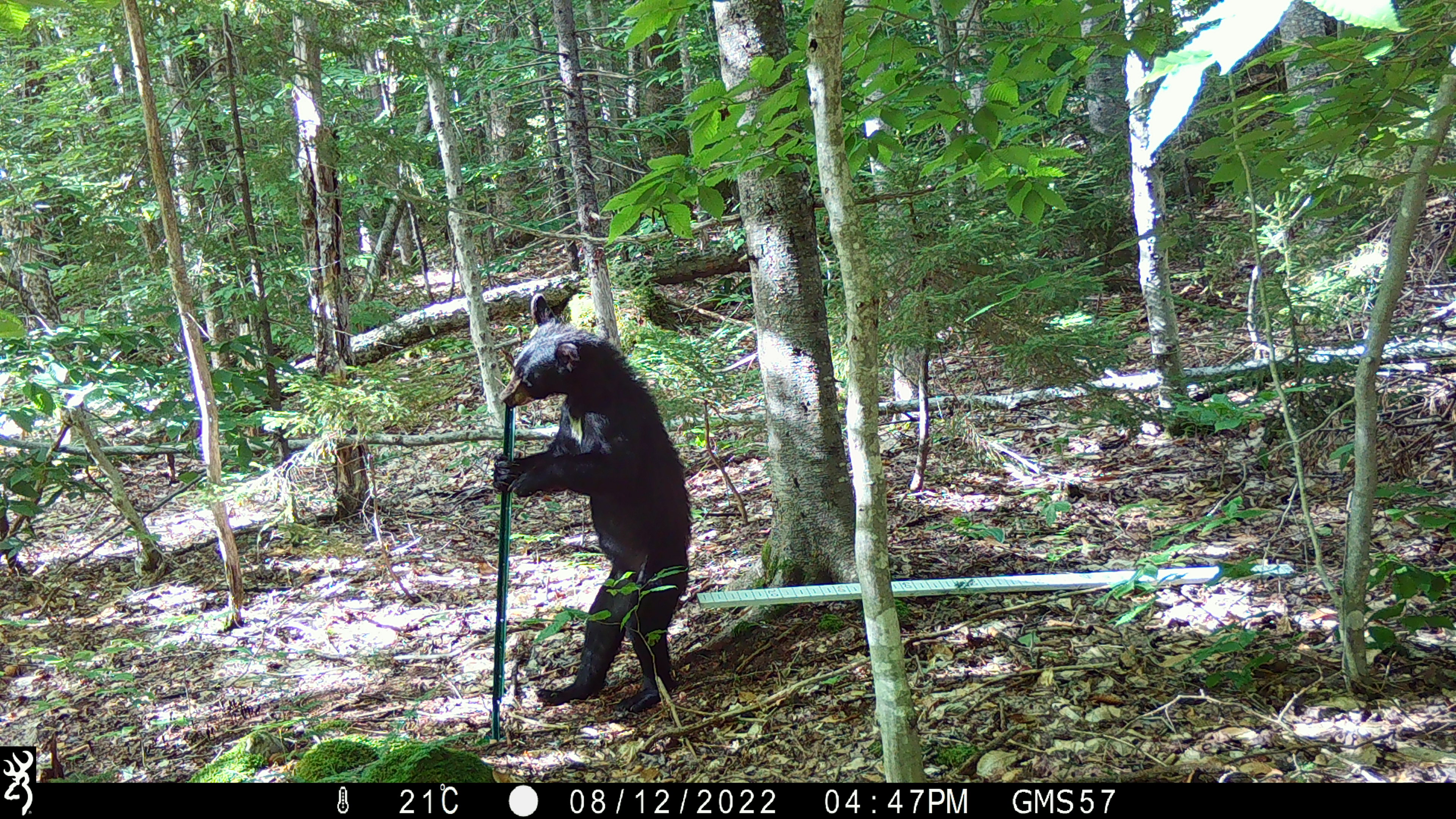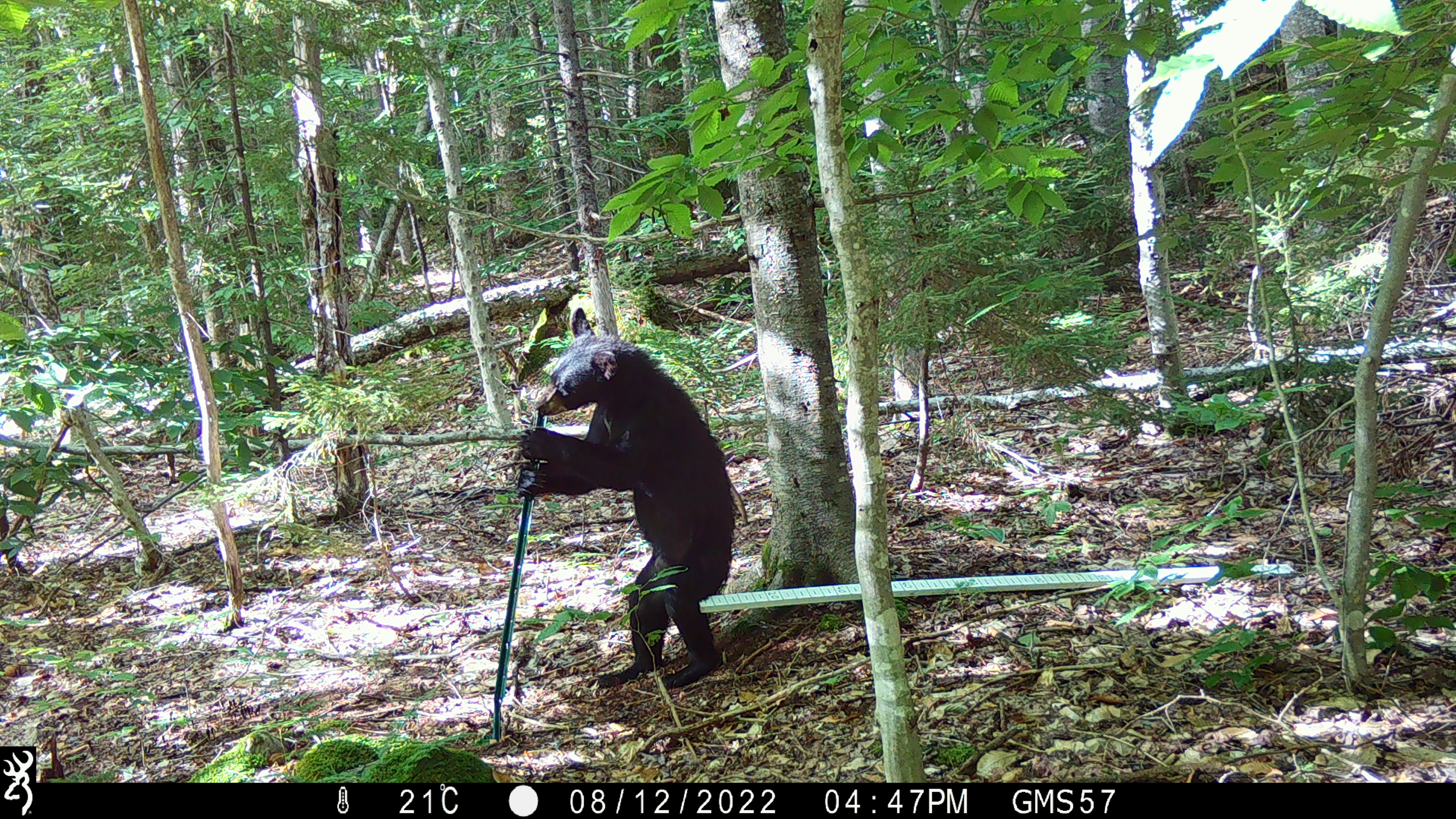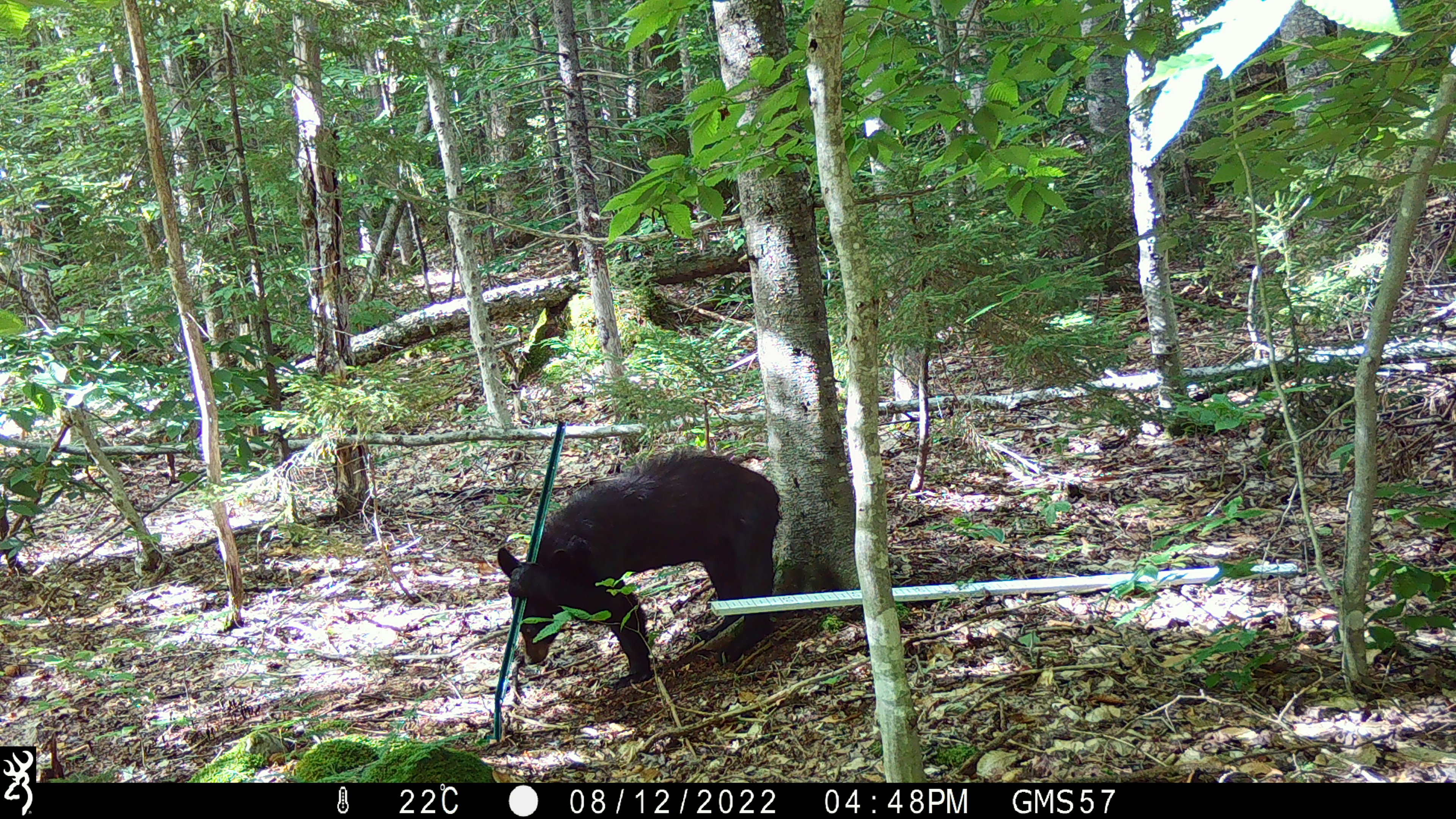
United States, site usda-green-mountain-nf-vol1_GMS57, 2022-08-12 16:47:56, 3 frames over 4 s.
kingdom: Animalia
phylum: Chordata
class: Mammalia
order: Carnivora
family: Ursidae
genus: Ursus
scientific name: Ursus americanus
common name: black bear